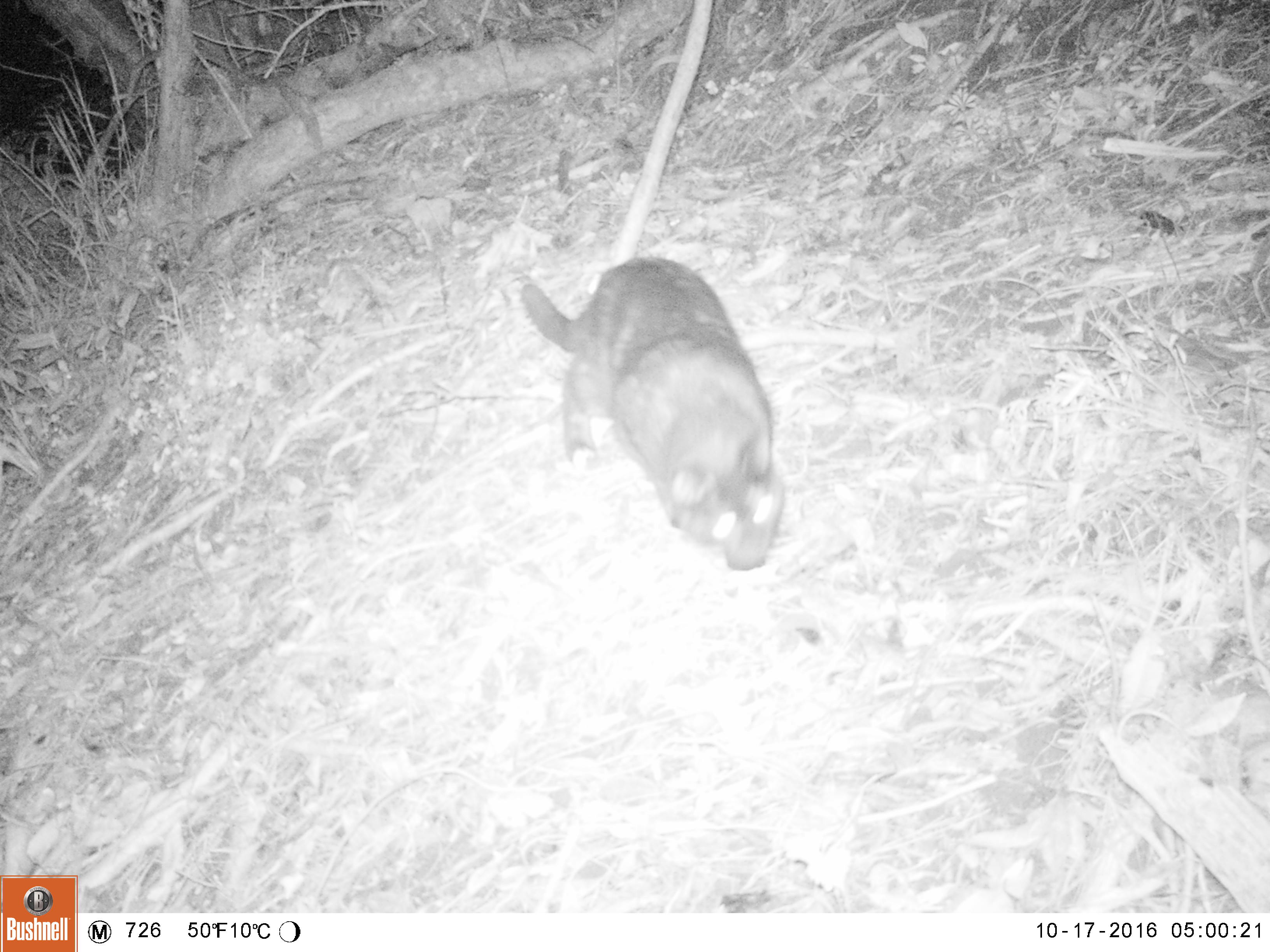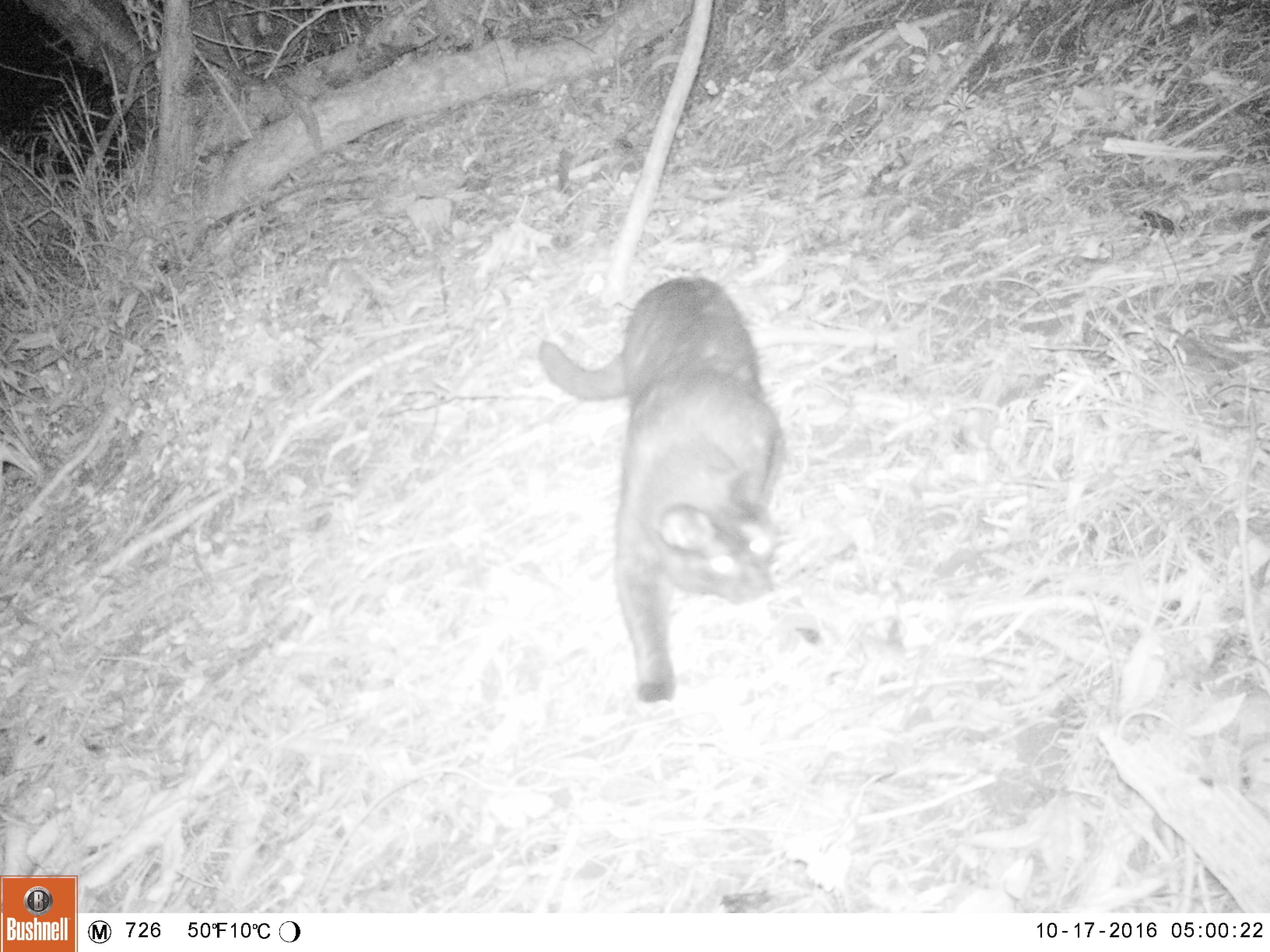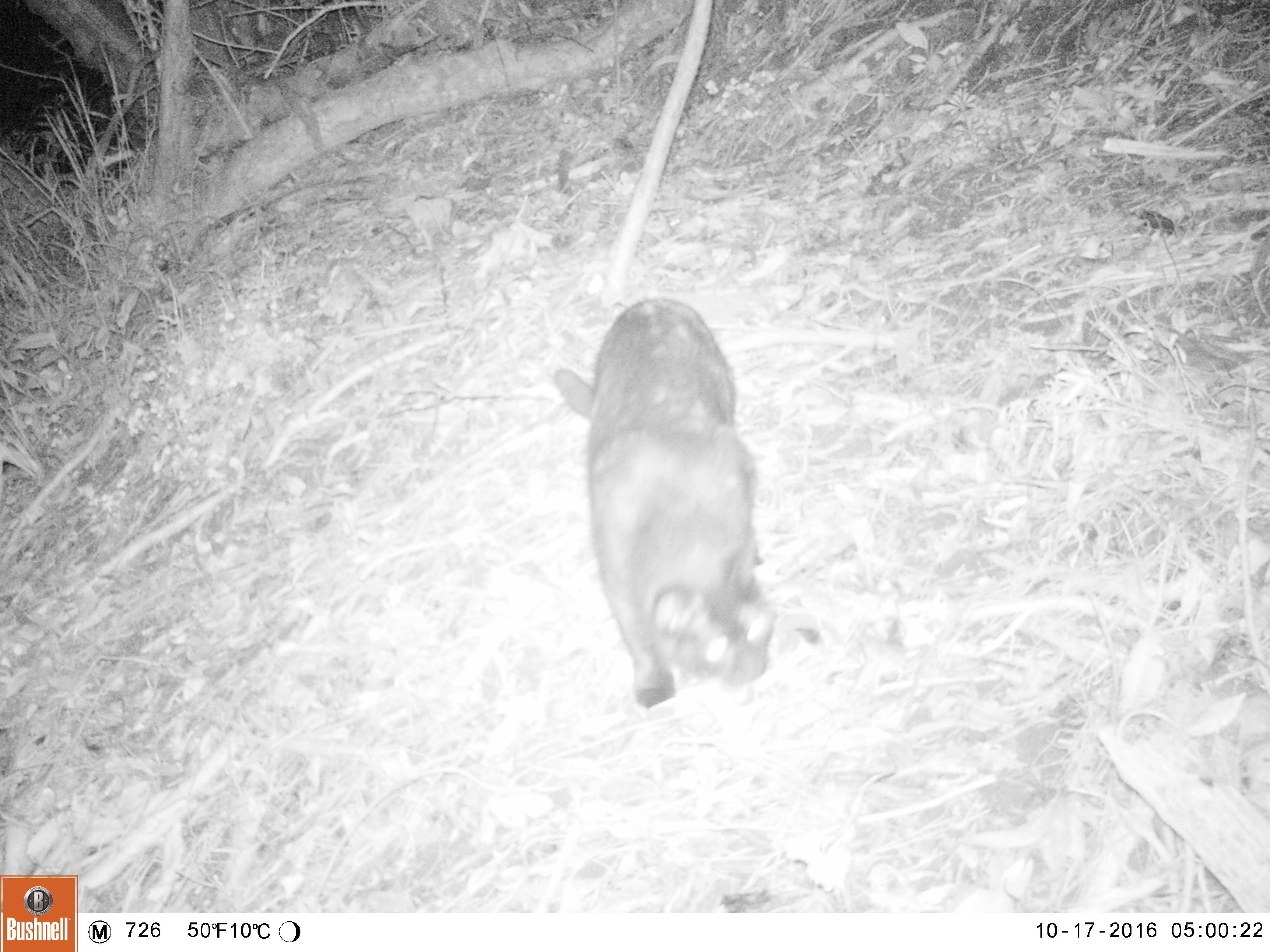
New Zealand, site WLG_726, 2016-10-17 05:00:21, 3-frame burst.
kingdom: Animalia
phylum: Chordata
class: Mammalia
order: Carnivora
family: Felidae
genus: Felis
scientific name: Felis catus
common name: domestic cat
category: cat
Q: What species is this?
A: Cat (domestic cat) (Felis catus).